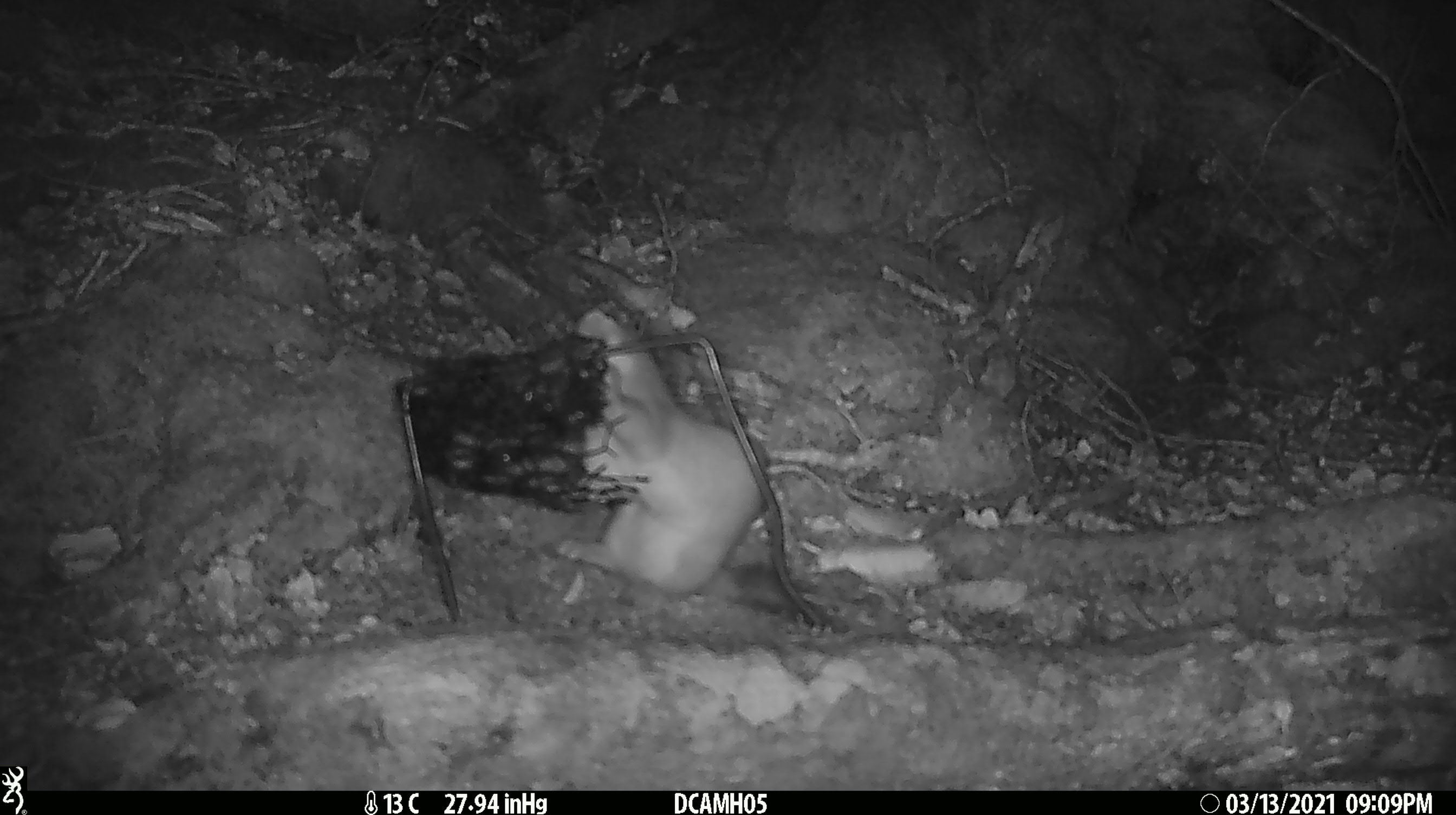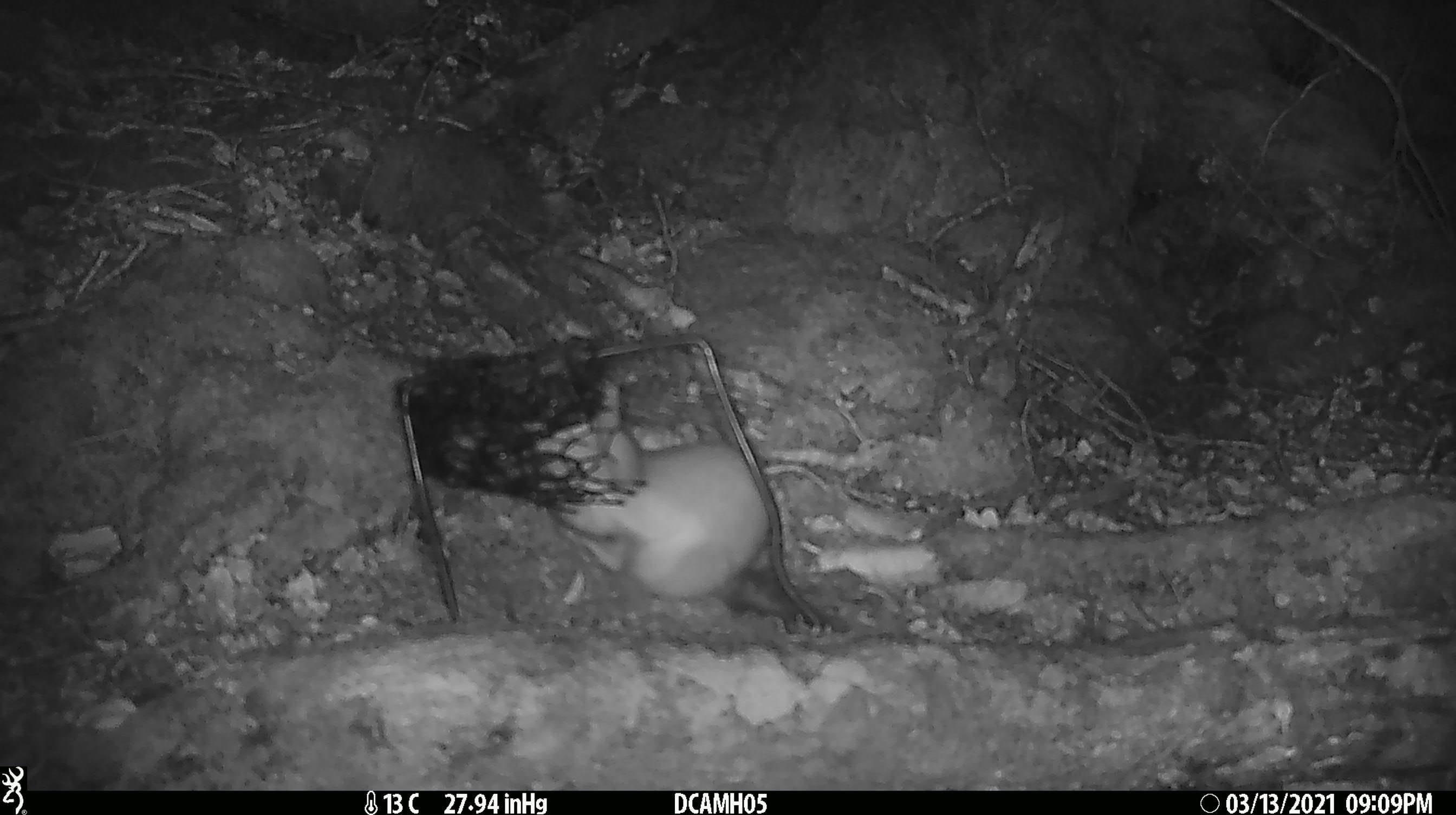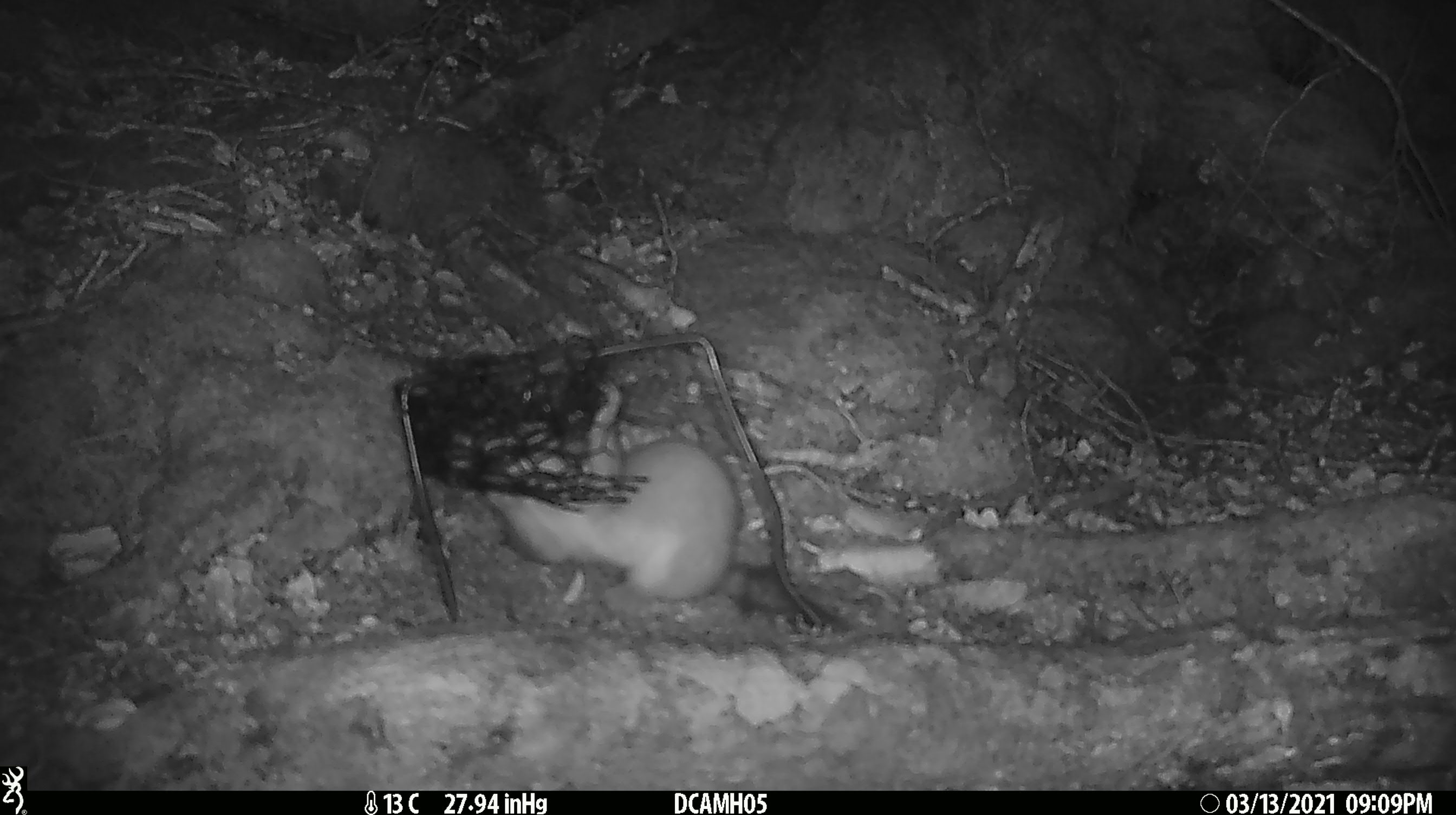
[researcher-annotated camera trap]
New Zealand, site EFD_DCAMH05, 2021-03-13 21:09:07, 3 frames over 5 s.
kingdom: Animalia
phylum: Chordata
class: Mammalia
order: Carnivora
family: Mustelidae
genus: Mustela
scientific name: Mustela erminea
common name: stoat